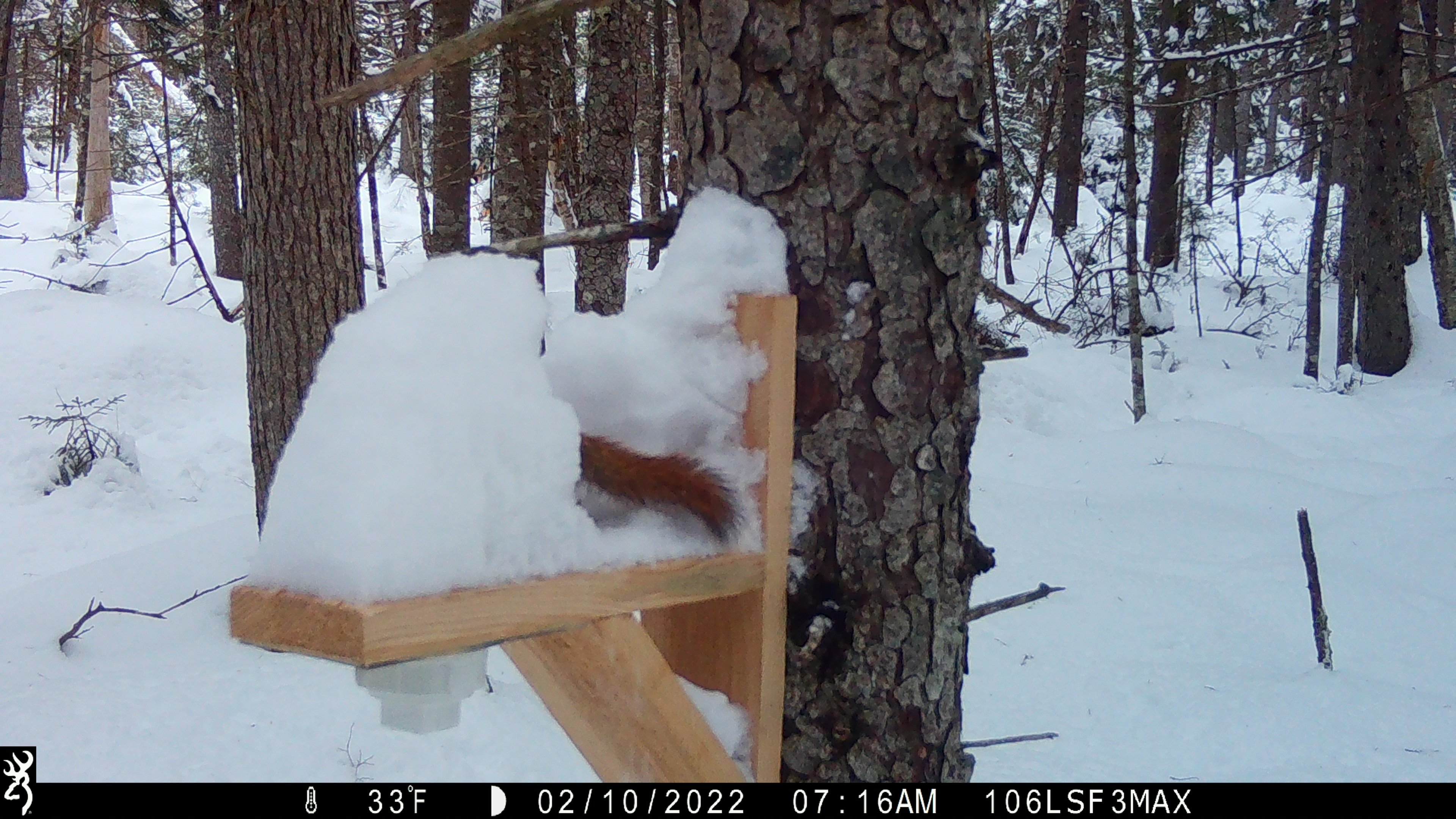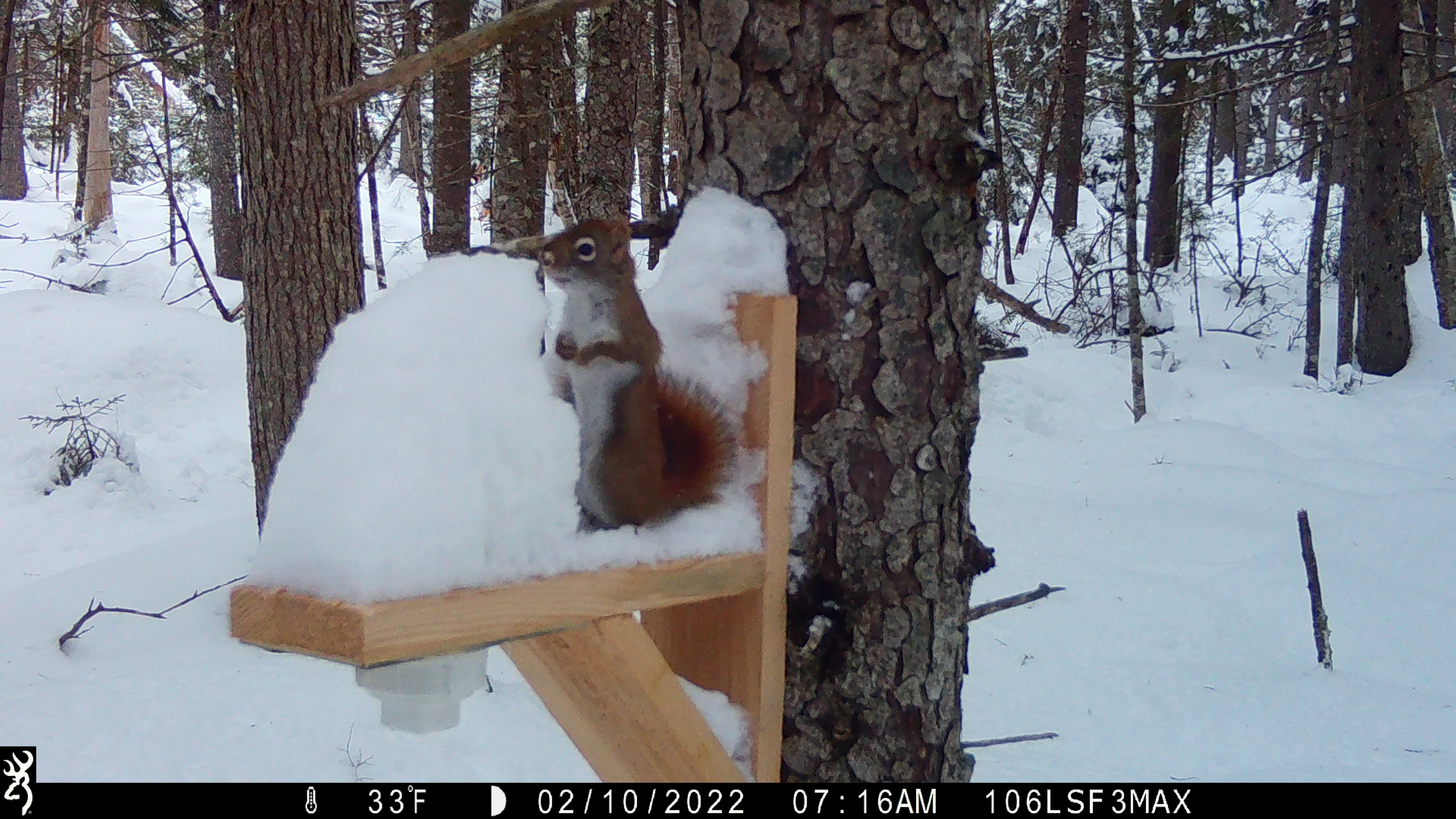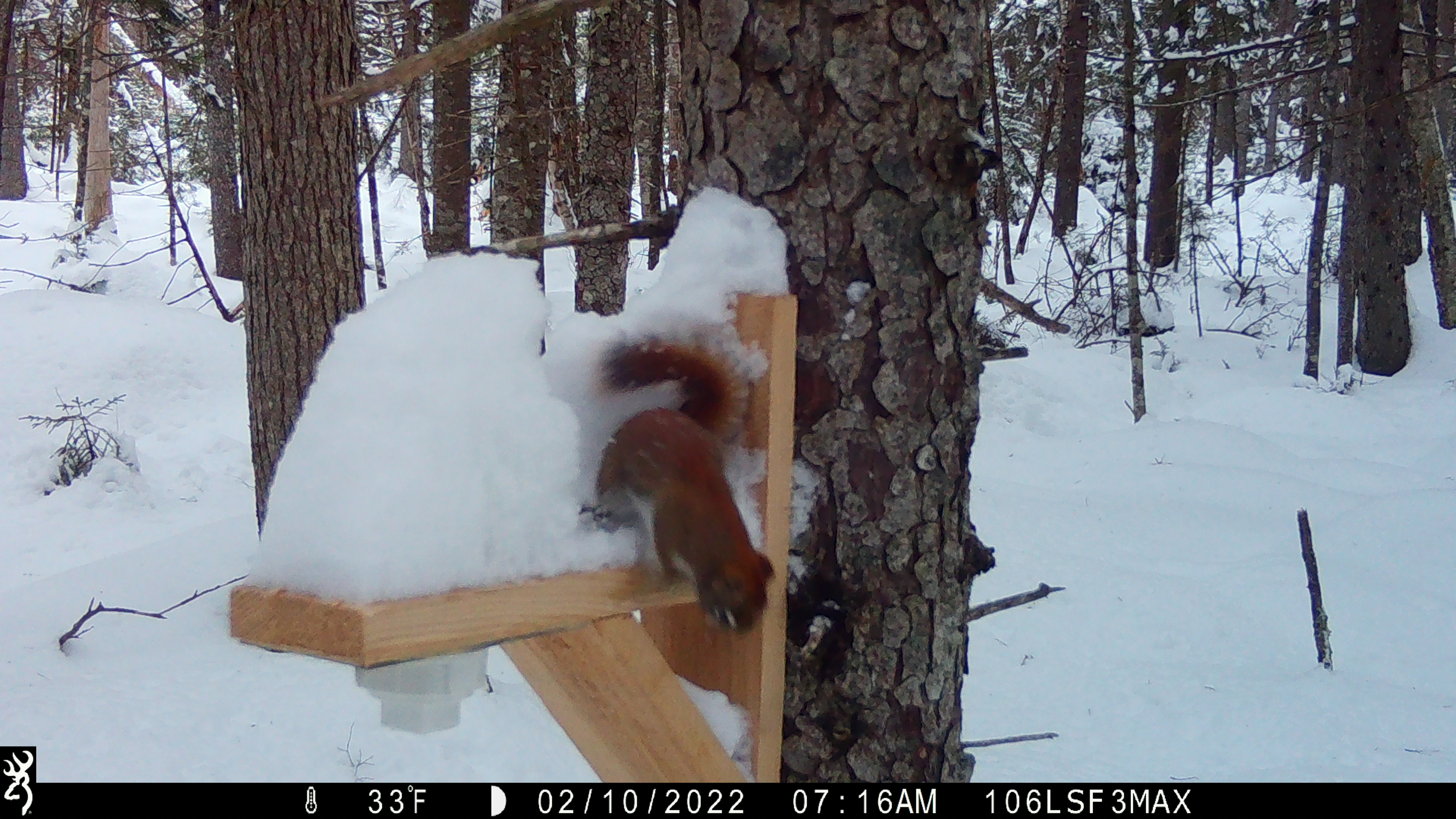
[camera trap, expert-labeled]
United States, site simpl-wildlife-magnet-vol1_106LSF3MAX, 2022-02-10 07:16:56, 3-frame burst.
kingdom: Animalia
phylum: Chordata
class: Mammalia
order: Rodentia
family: Sciuridae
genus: Tamiasciurus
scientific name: Tamiasciurus hudsonicus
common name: red squirrel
Red squirrel (Tamiasciurus hudsonicus).